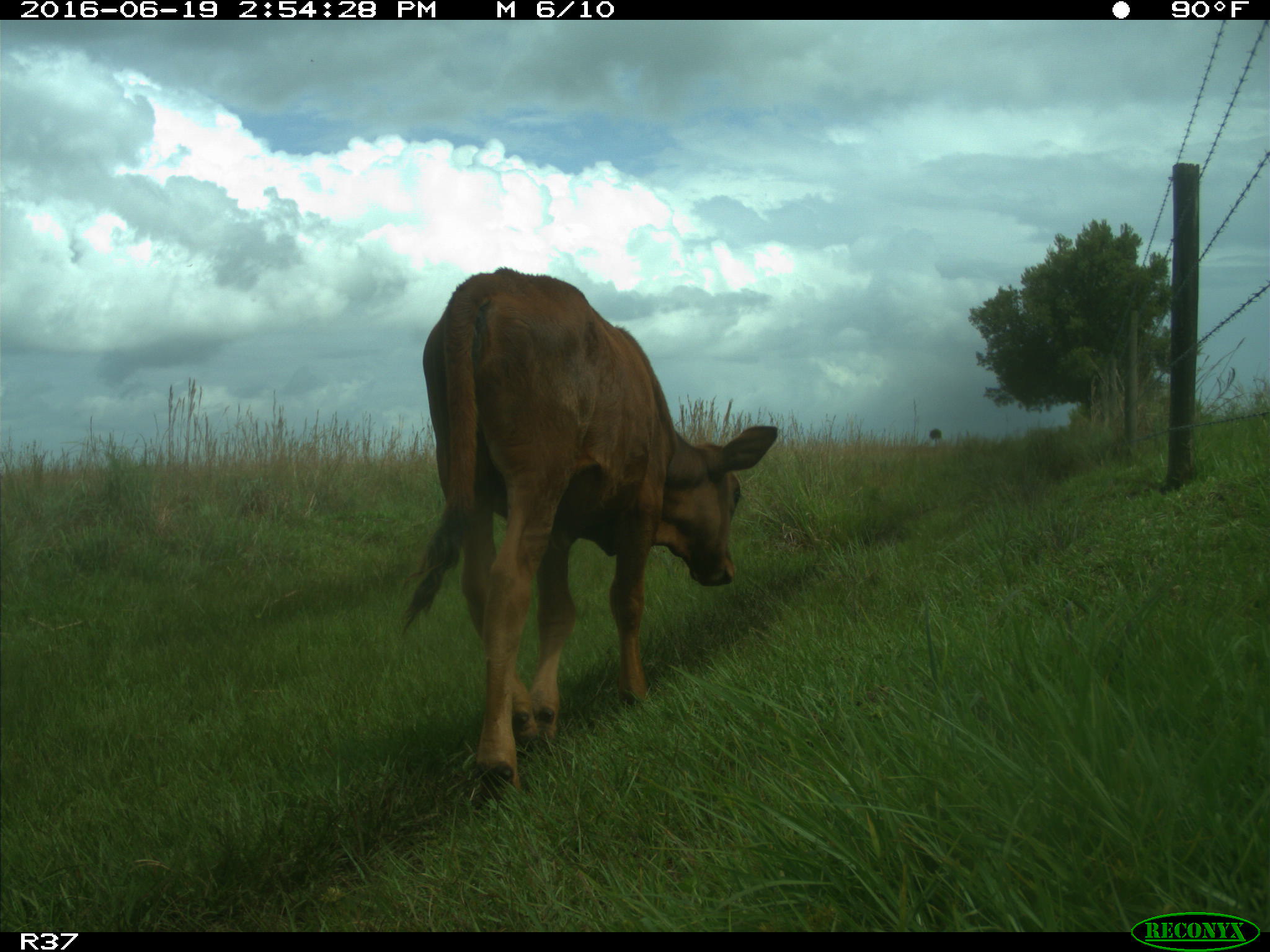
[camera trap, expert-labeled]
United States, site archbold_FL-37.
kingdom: Animalia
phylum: Chordata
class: Mammalia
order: Artiodactyla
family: Bovidae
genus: Bos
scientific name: Bos taurus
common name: domestic cow